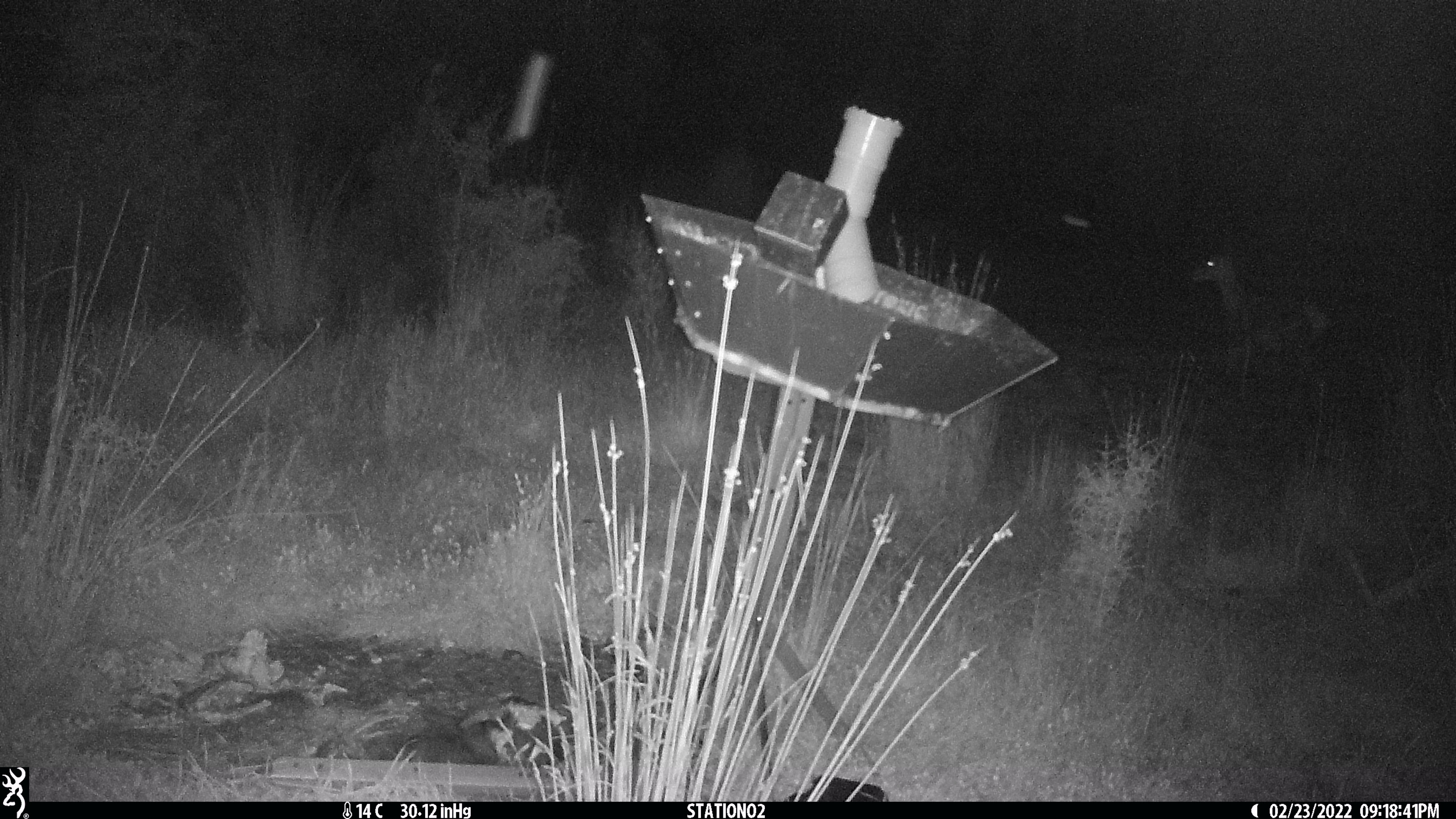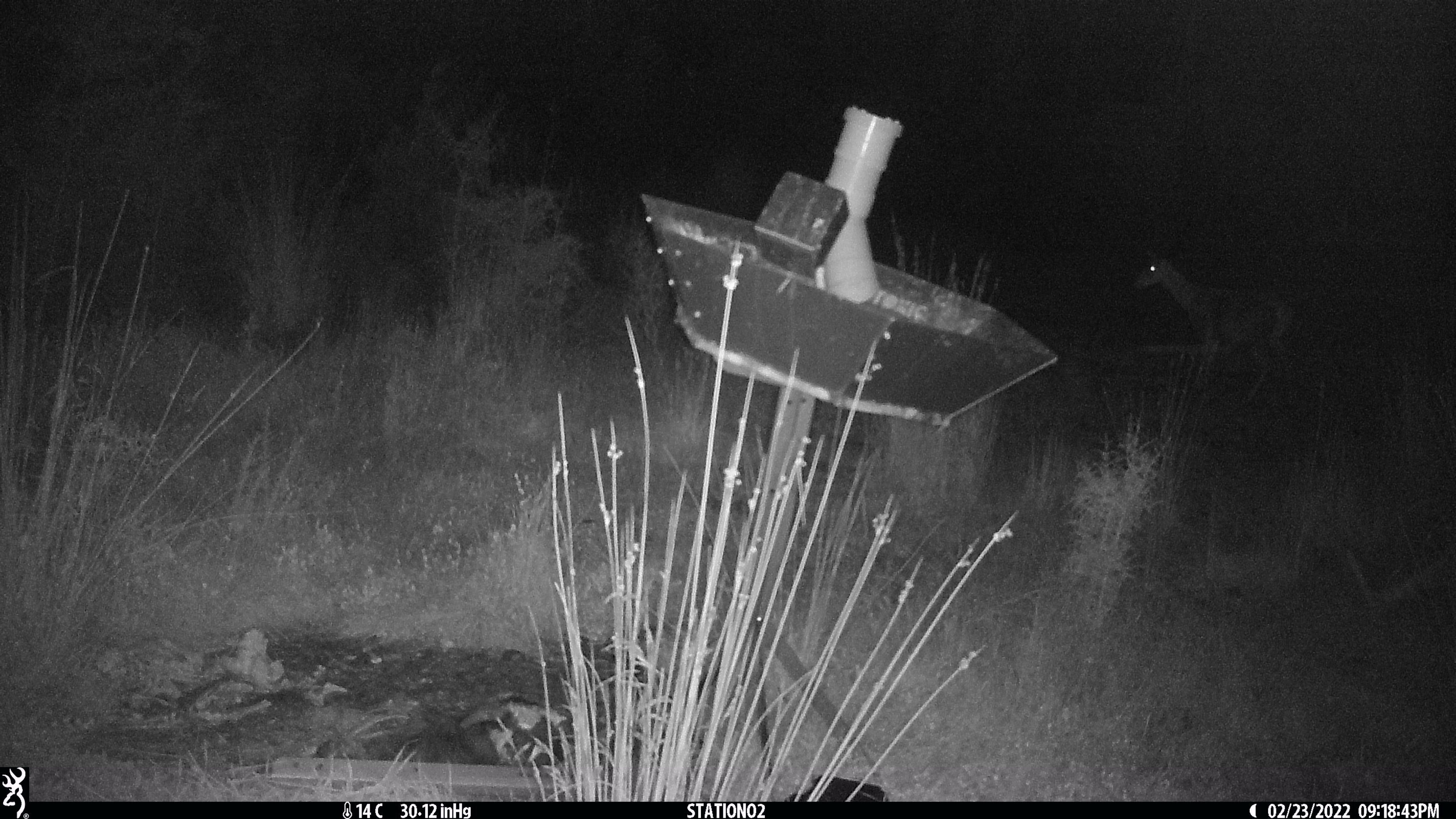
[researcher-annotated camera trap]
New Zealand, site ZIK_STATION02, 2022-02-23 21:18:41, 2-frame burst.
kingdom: Animalia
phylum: Chordata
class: Mammalia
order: Artiodactyla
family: Cervidae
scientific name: Cervidae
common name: deer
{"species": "deer (Cervidae)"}